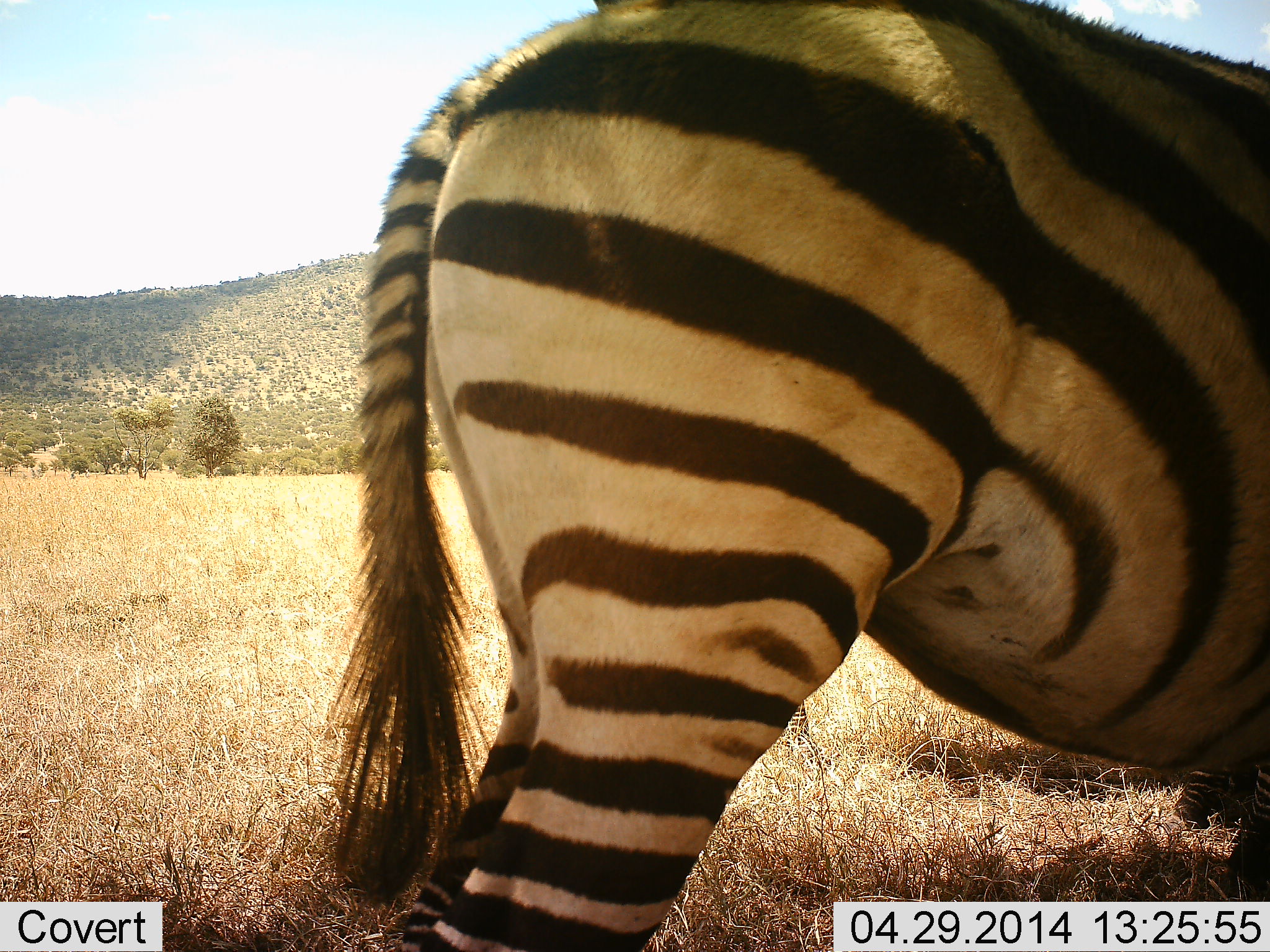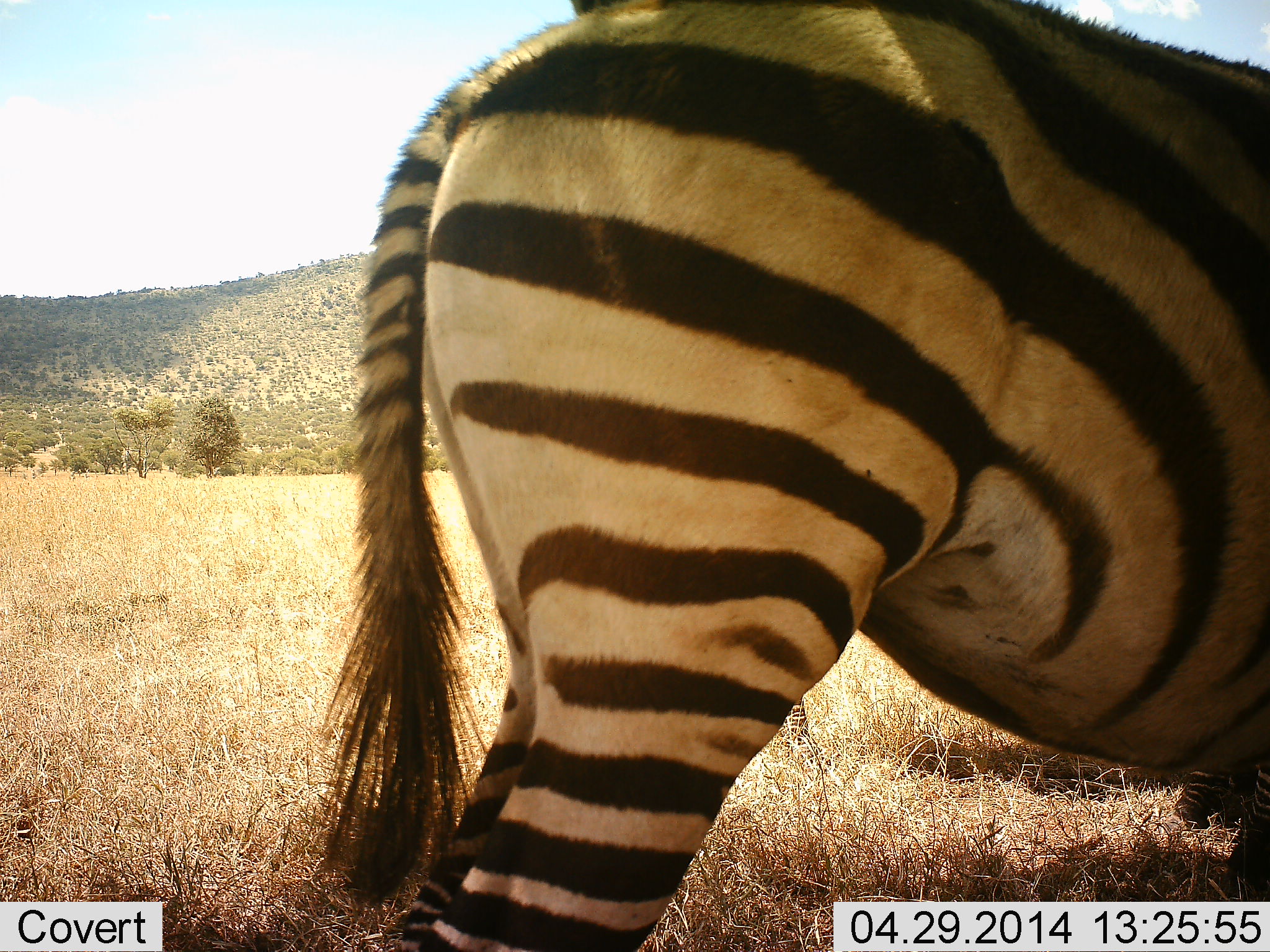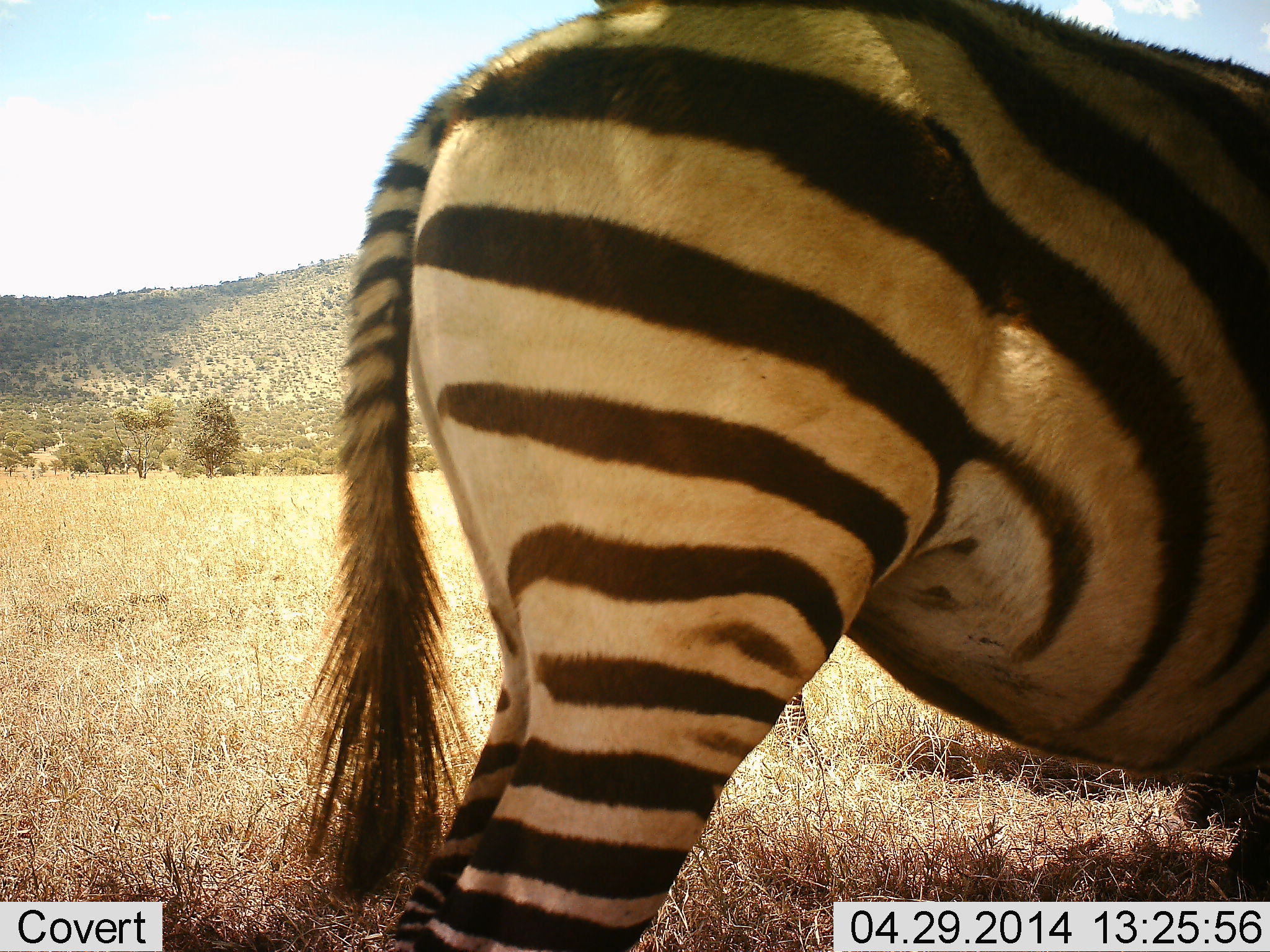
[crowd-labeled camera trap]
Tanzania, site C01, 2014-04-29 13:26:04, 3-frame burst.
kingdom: Animalia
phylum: Chordata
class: Mammalia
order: Perissodactyla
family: Equidae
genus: Equus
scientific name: Equus quagga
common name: plains zebra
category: zebra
Zebra (plains zebra) (Equus quagga), count 1. Behavior (volunteer vote fractions): standing 100%, resting 0%, moving 0%, interacting 0%. Young present (vote fraction): 0%. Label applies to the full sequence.